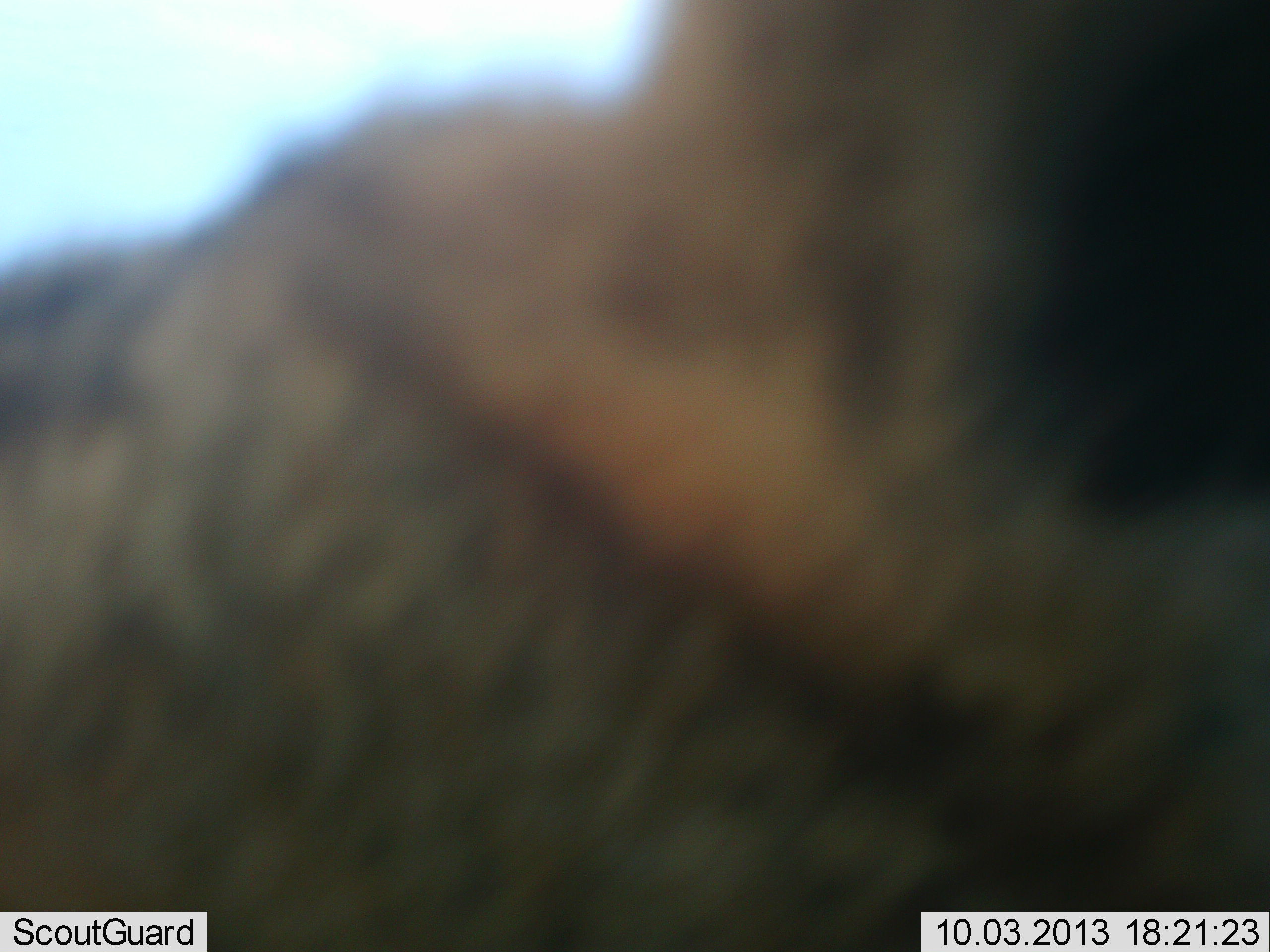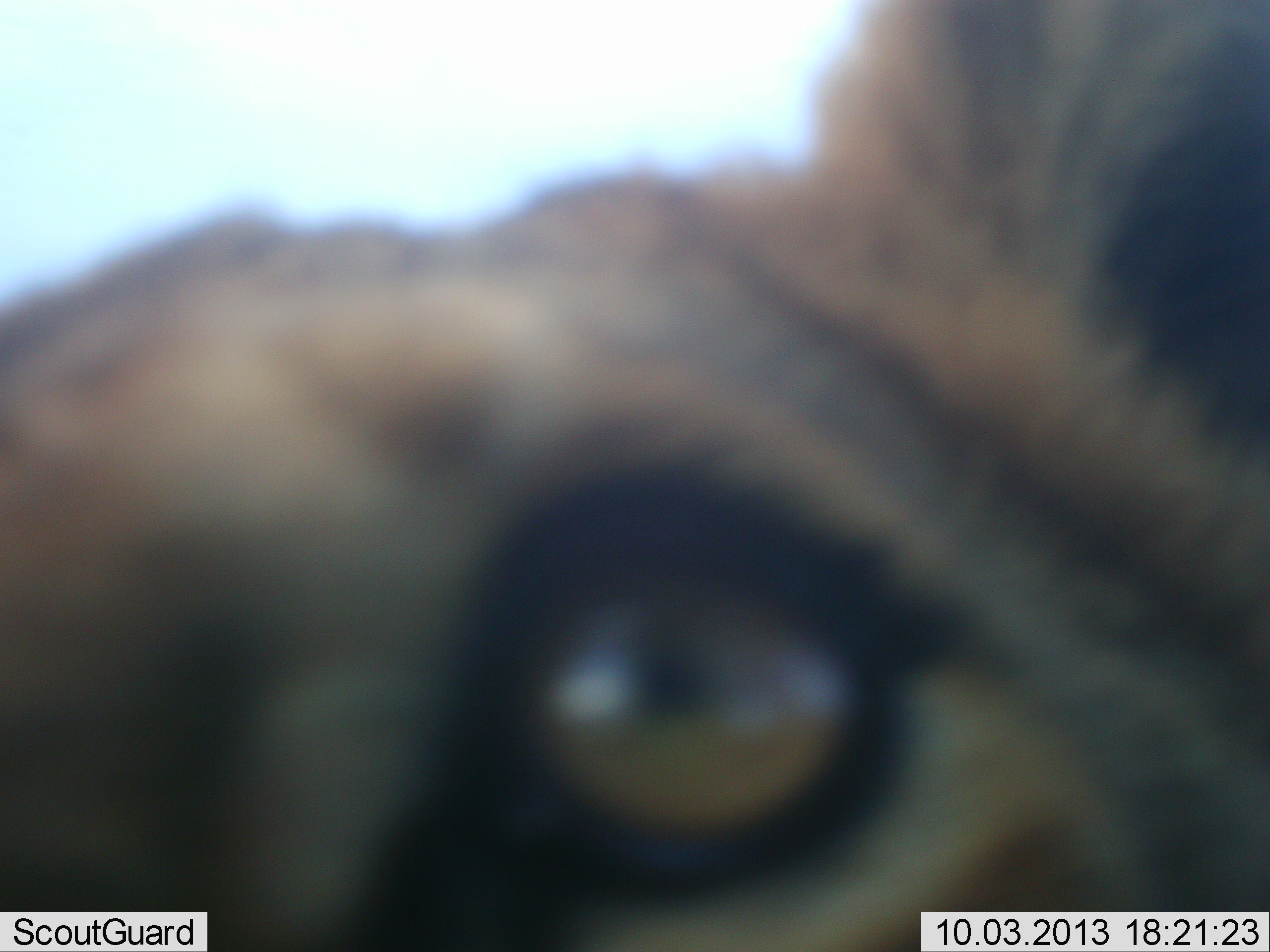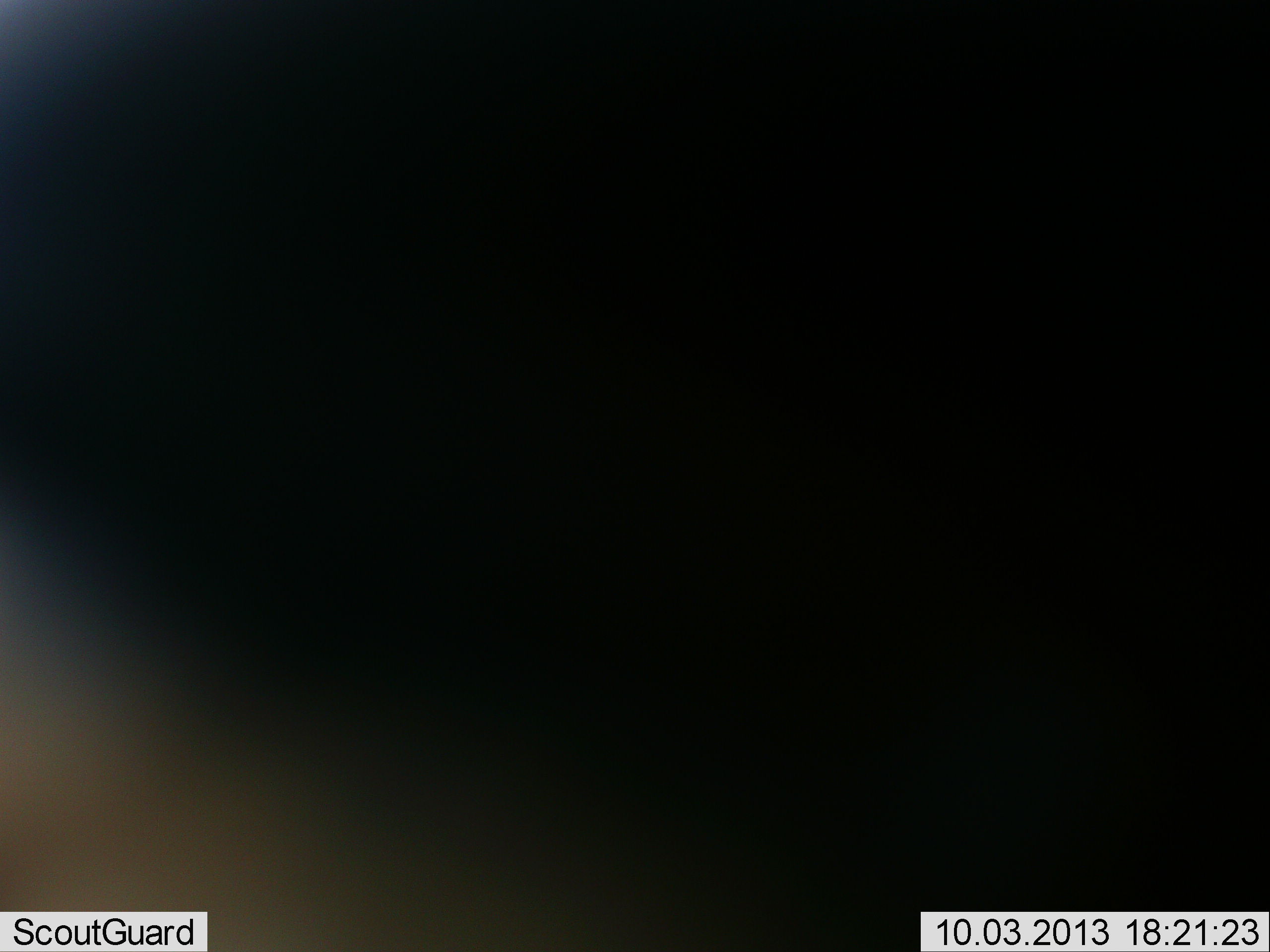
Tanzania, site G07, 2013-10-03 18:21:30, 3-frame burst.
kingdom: Animalia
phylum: Chordata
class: Mammalia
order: Carnivora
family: Felidae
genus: Panthera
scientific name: Panthera leo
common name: lion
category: lionfemale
Lionfemale (lion) (Panthera leo), count 1. Behavior (volunteer vote fractions): standing 50%, resting 10%, moving 10%, interacting 30%. Young present (vote fraction): 0%. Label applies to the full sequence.